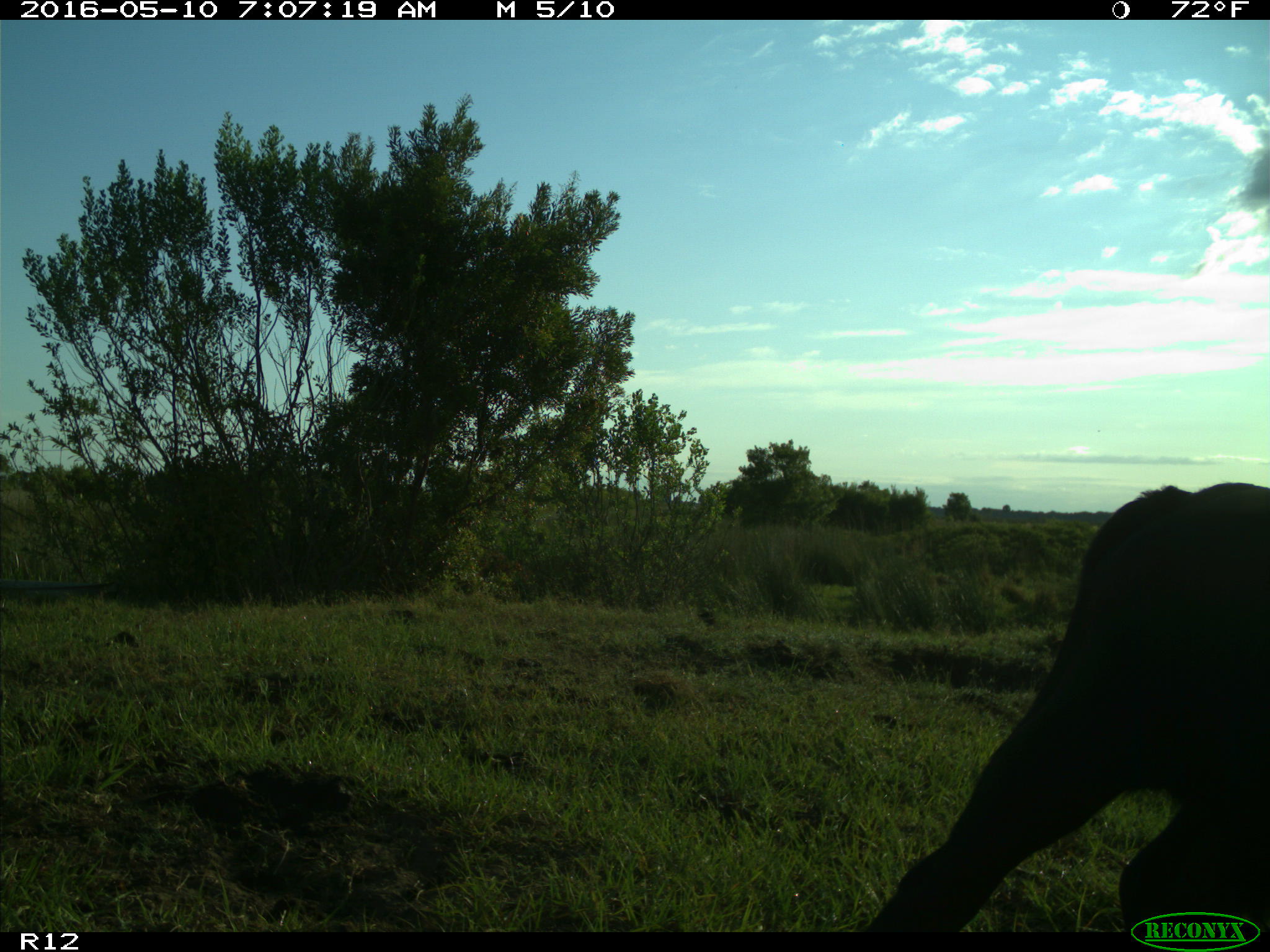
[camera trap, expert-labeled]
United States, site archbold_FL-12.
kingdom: Animalia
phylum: Chordata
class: Mammalia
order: Artiodactyla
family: Bovidae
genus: Bos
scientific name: Bos taurus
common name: domestic cow